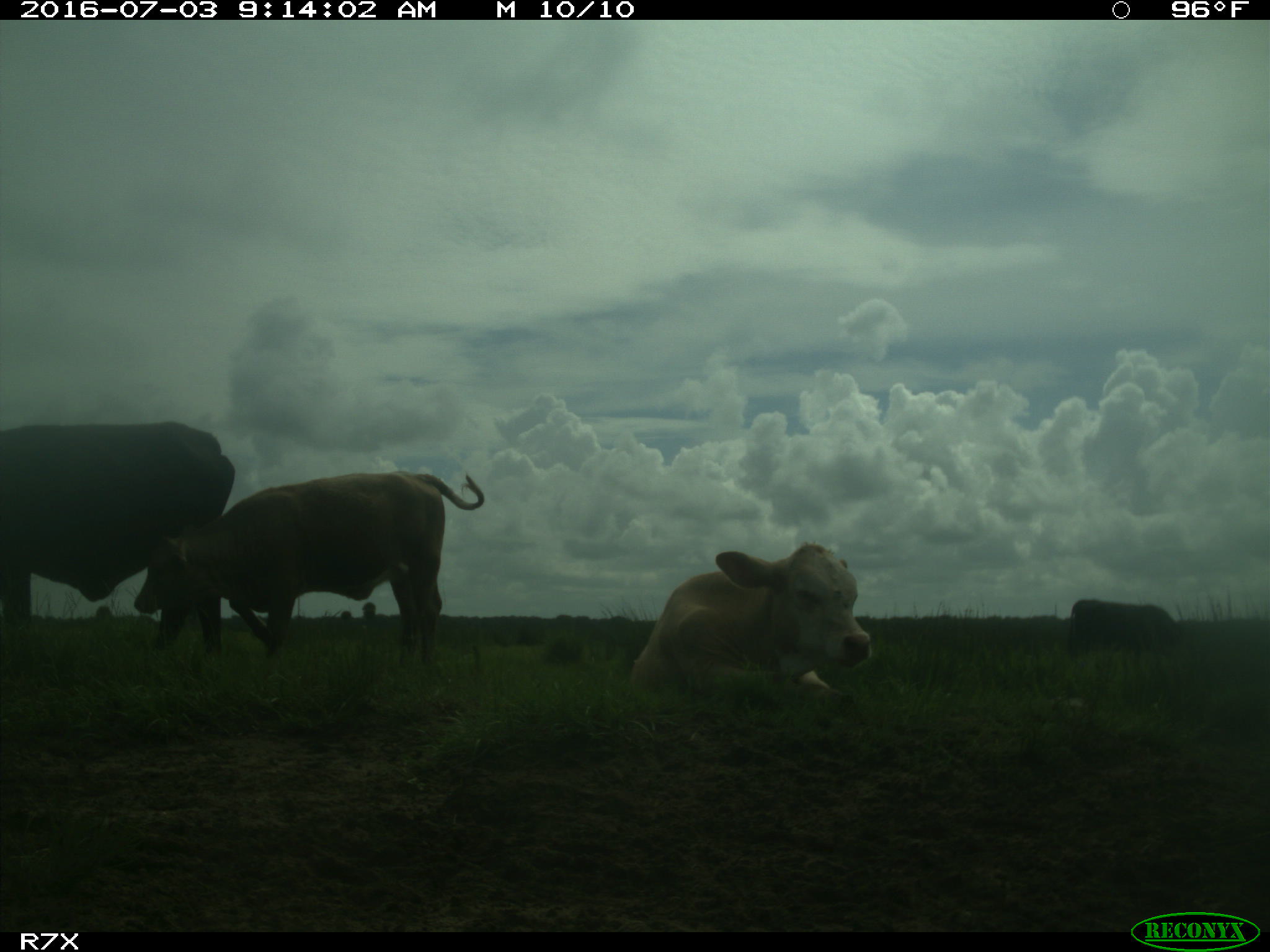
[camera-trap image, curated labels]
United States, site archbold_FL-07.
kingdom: Animalia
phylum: Chordata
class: Mammalia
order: Artiodactyla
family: Bovidae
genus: Bos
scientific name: Bos taurus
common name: domestic cow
Bos taurus (domestic cow).